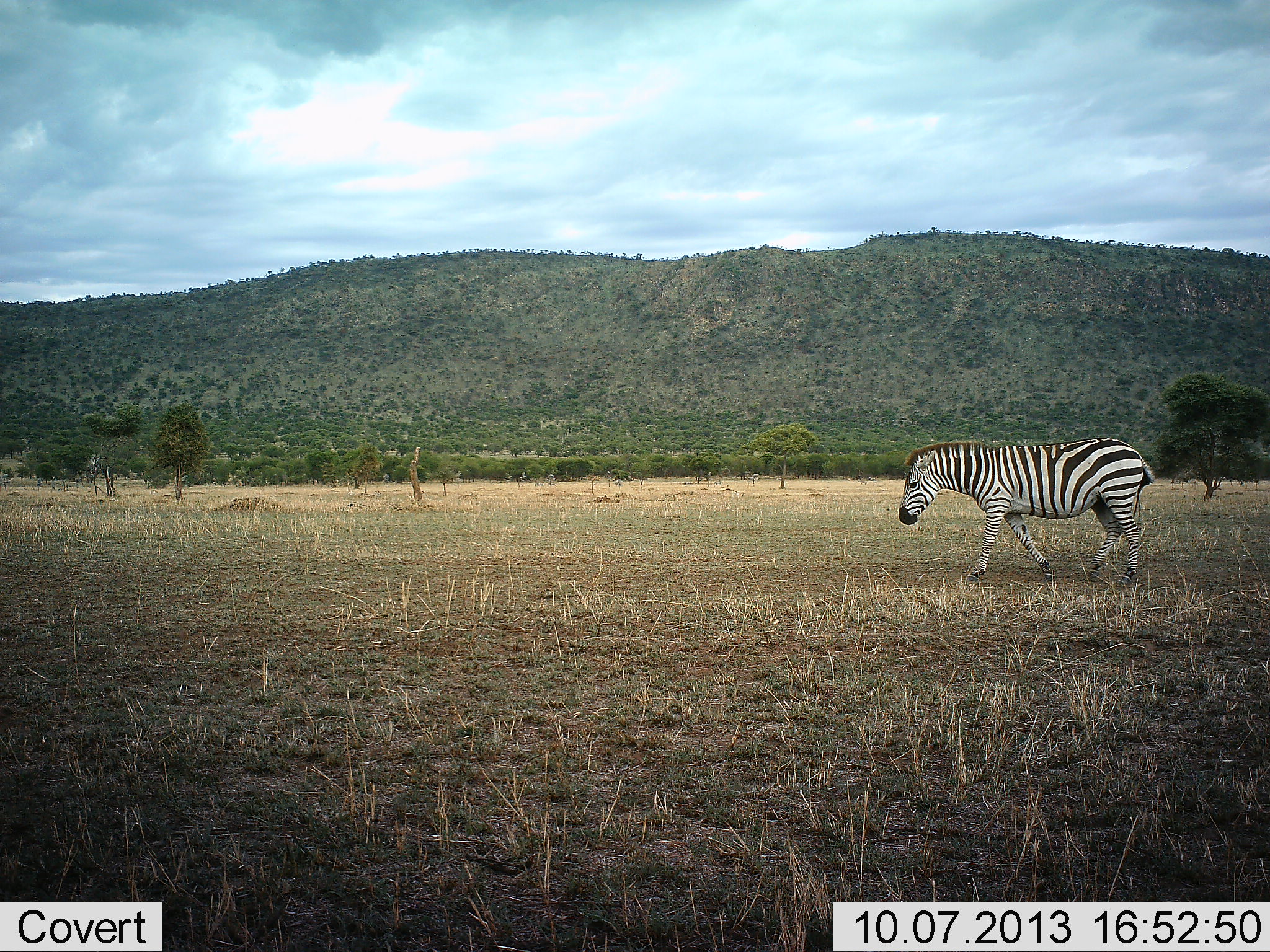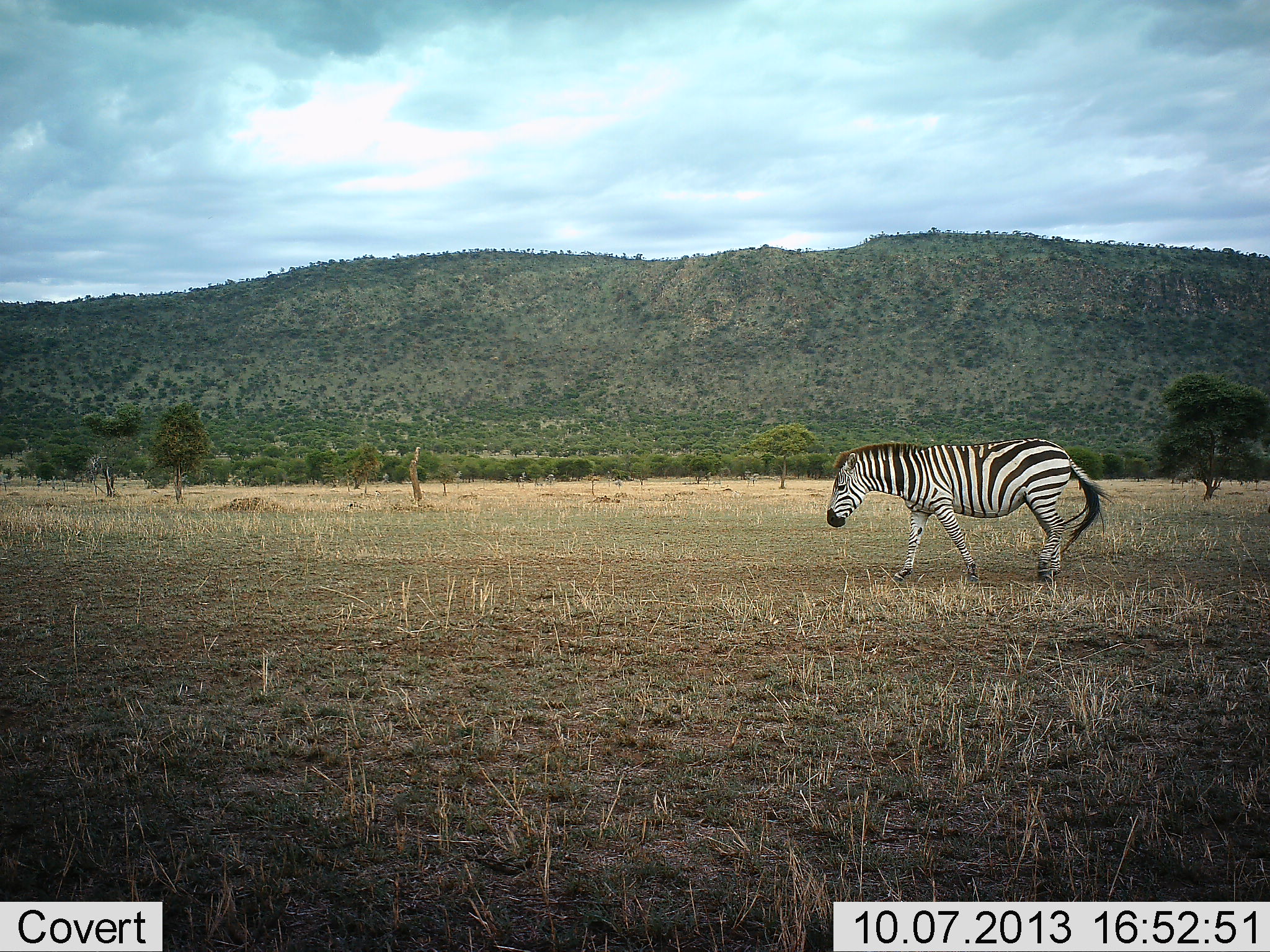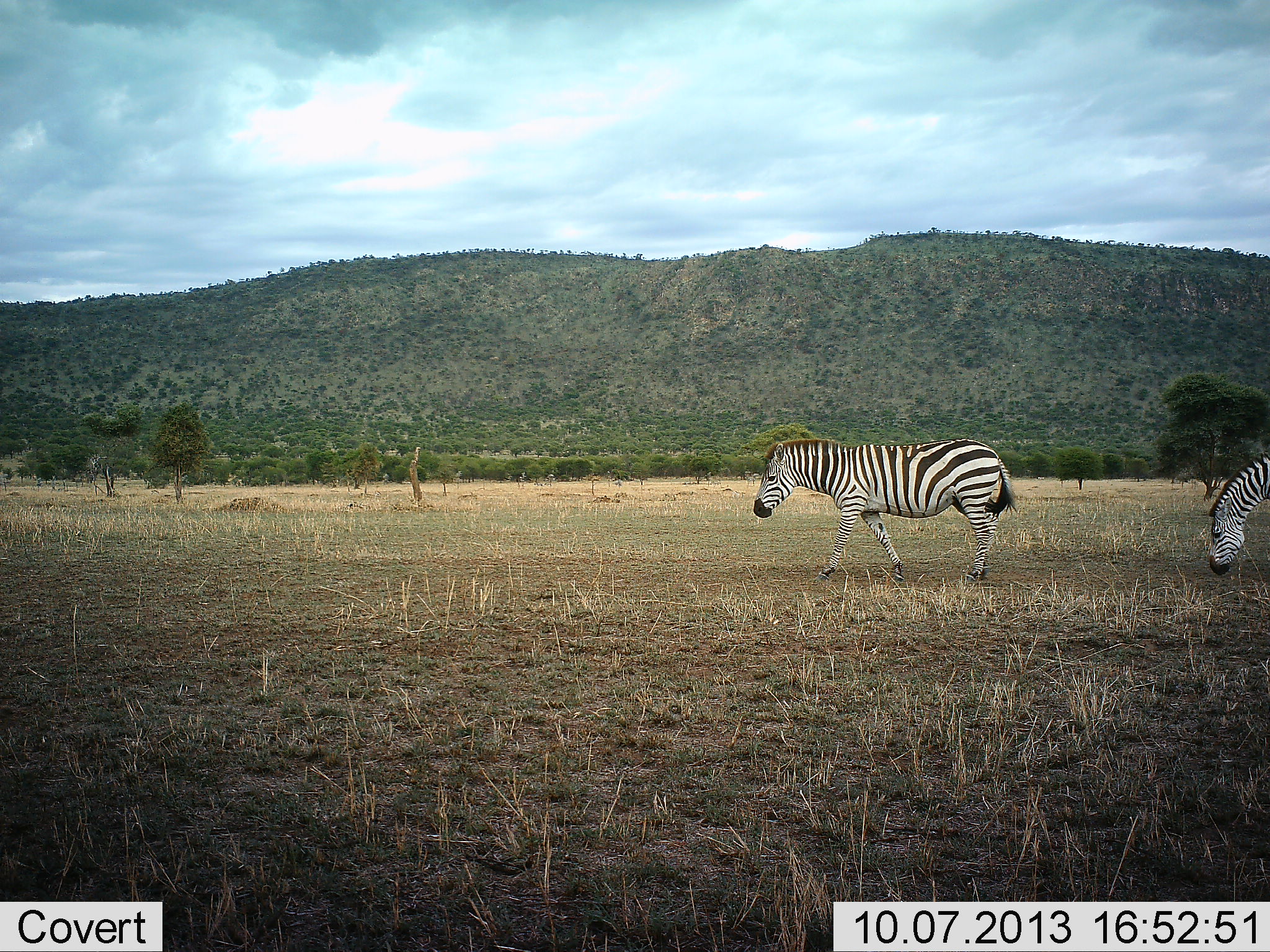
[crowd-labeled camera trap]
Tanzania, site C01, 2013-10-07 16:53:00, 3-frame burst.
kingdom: Animalia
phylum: Chordata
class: Mammalia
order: Perissodactyla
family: Equidae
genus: Equus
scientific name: Equus quagga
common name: plains zebra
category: zebra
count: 2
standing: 0%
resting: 0%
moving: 90%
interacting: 0%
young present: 0%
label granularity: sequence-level